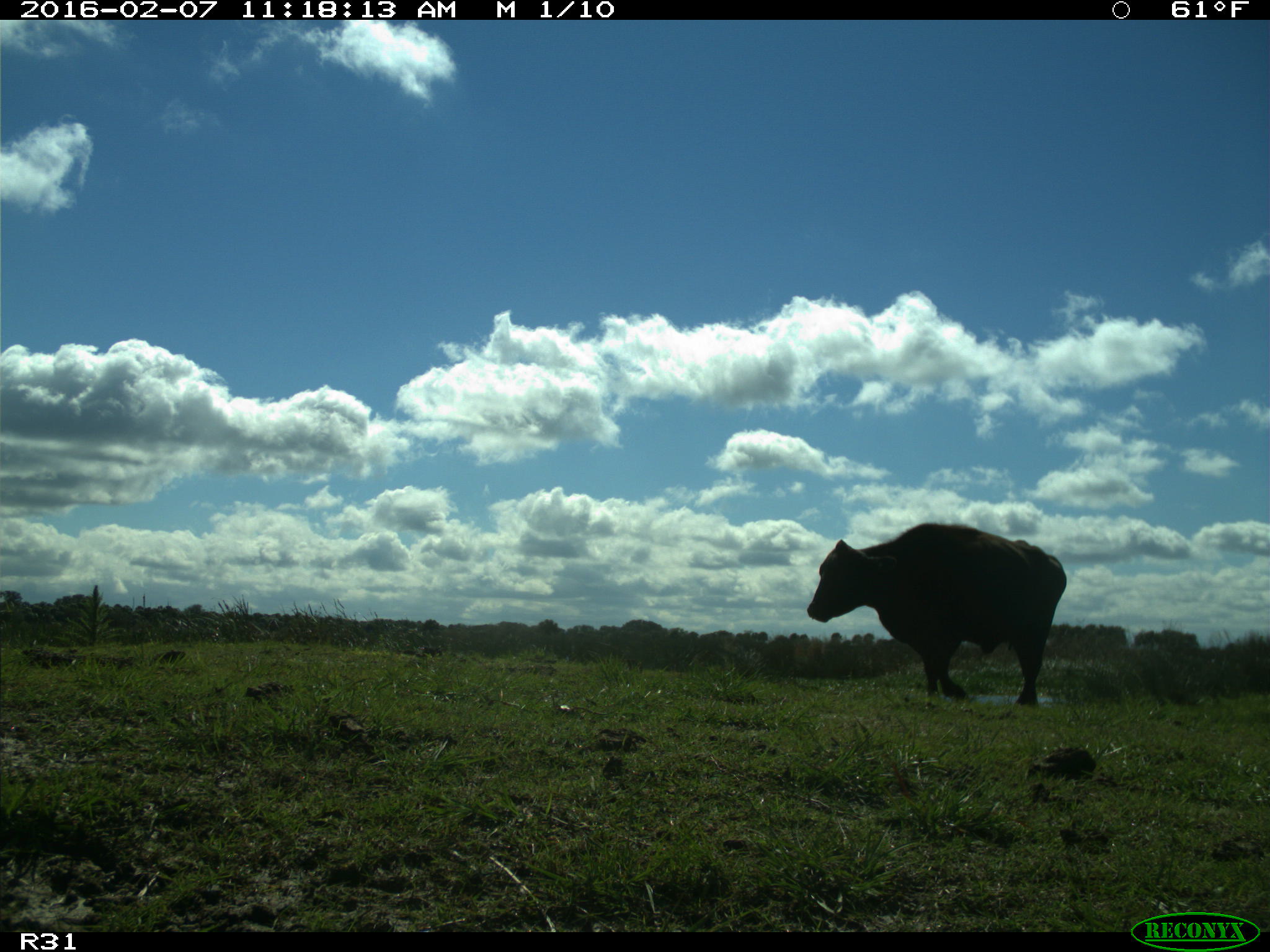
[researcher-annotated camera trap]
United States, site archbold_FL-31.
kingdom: Animalia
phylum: Chordata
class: Mammalia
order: Artiodactyla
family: Bovidae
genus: Bos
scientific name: Bos taurus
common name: domestic cow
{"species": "Bos taurus (domestic cow)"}